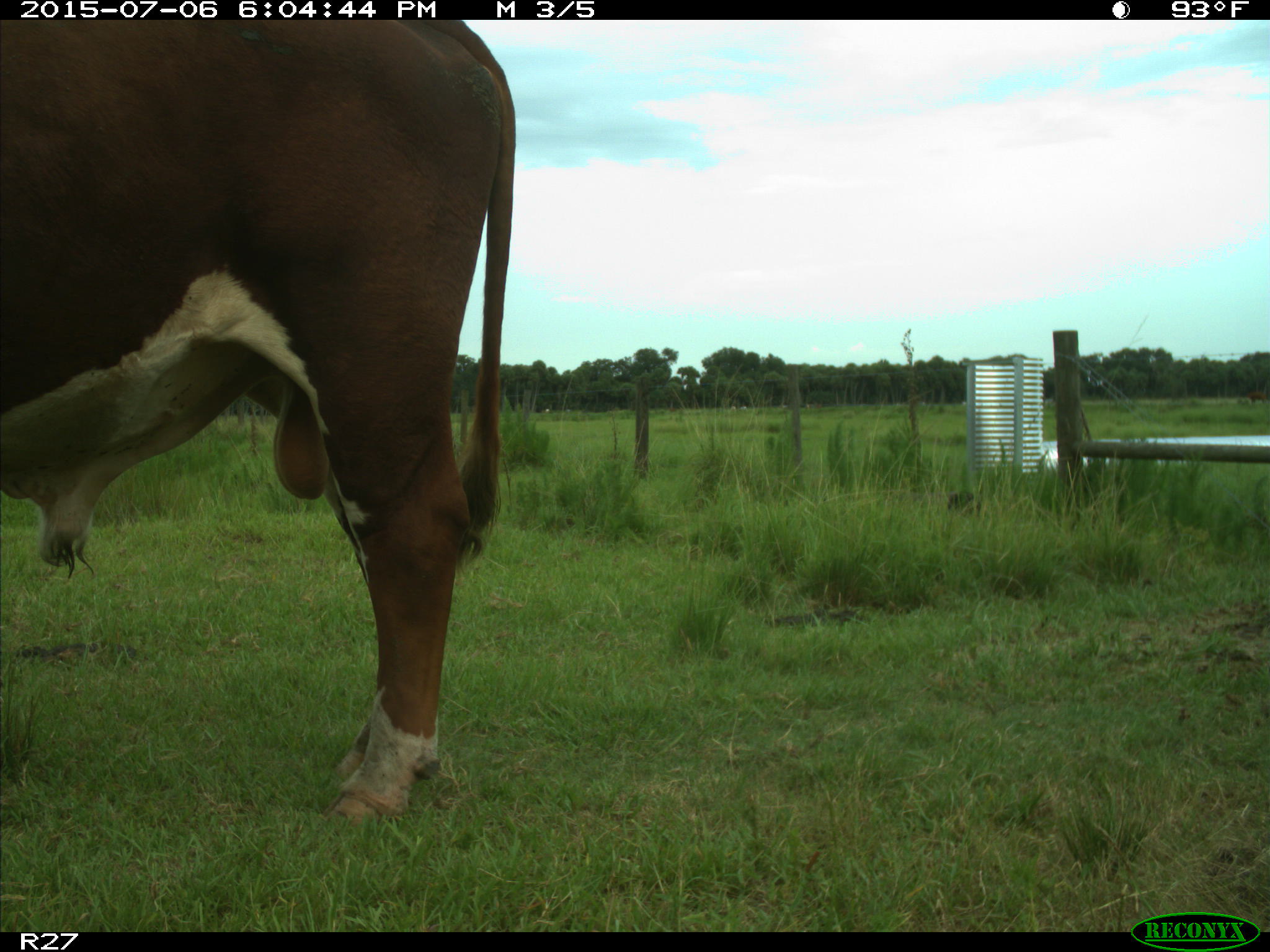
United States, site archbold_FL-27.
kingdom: Animalia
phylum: Chordata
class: Mammalia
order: Artiodactyla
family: Bovidae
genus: Bos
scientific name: Bos taurus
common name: domestic cow